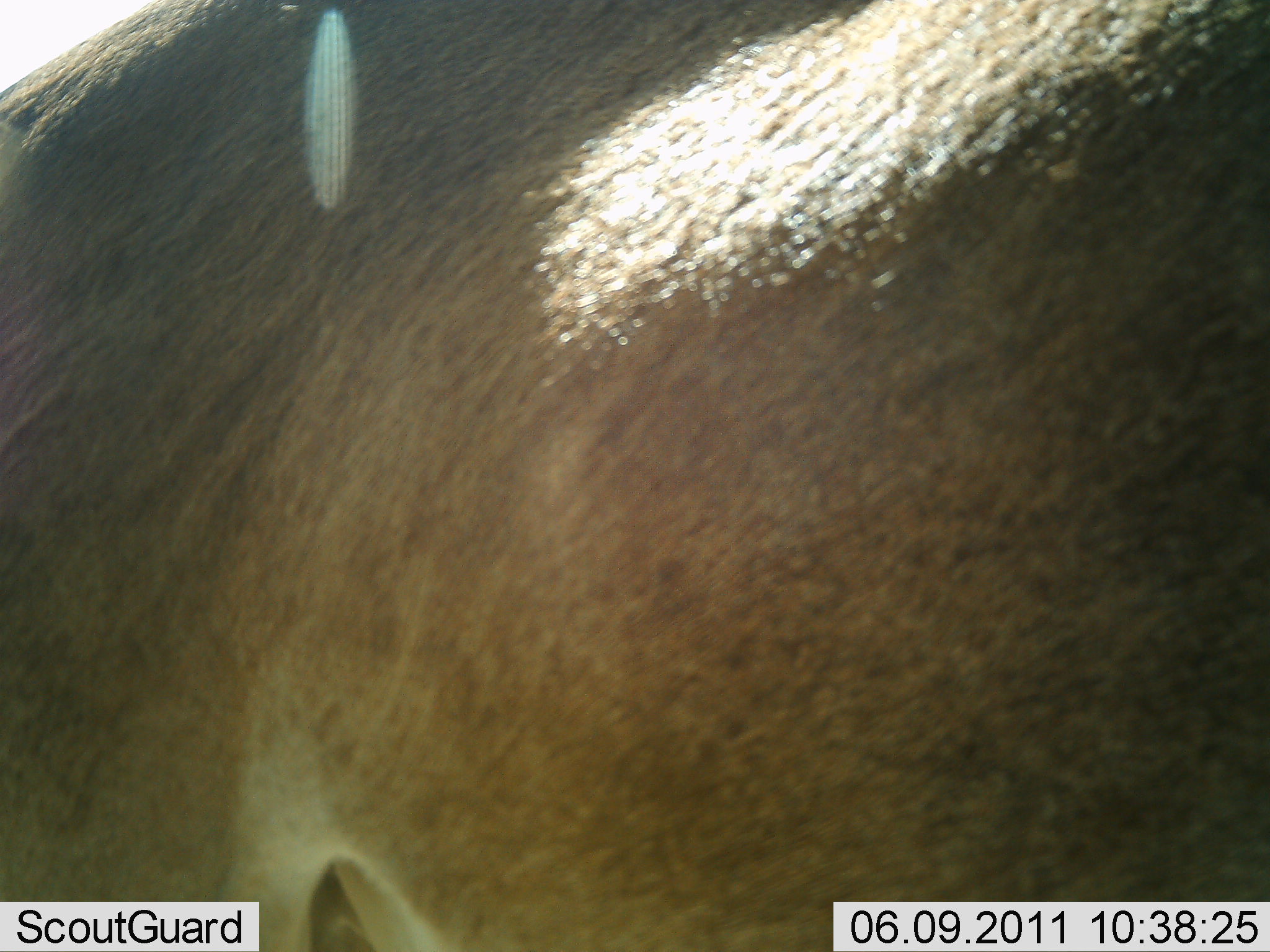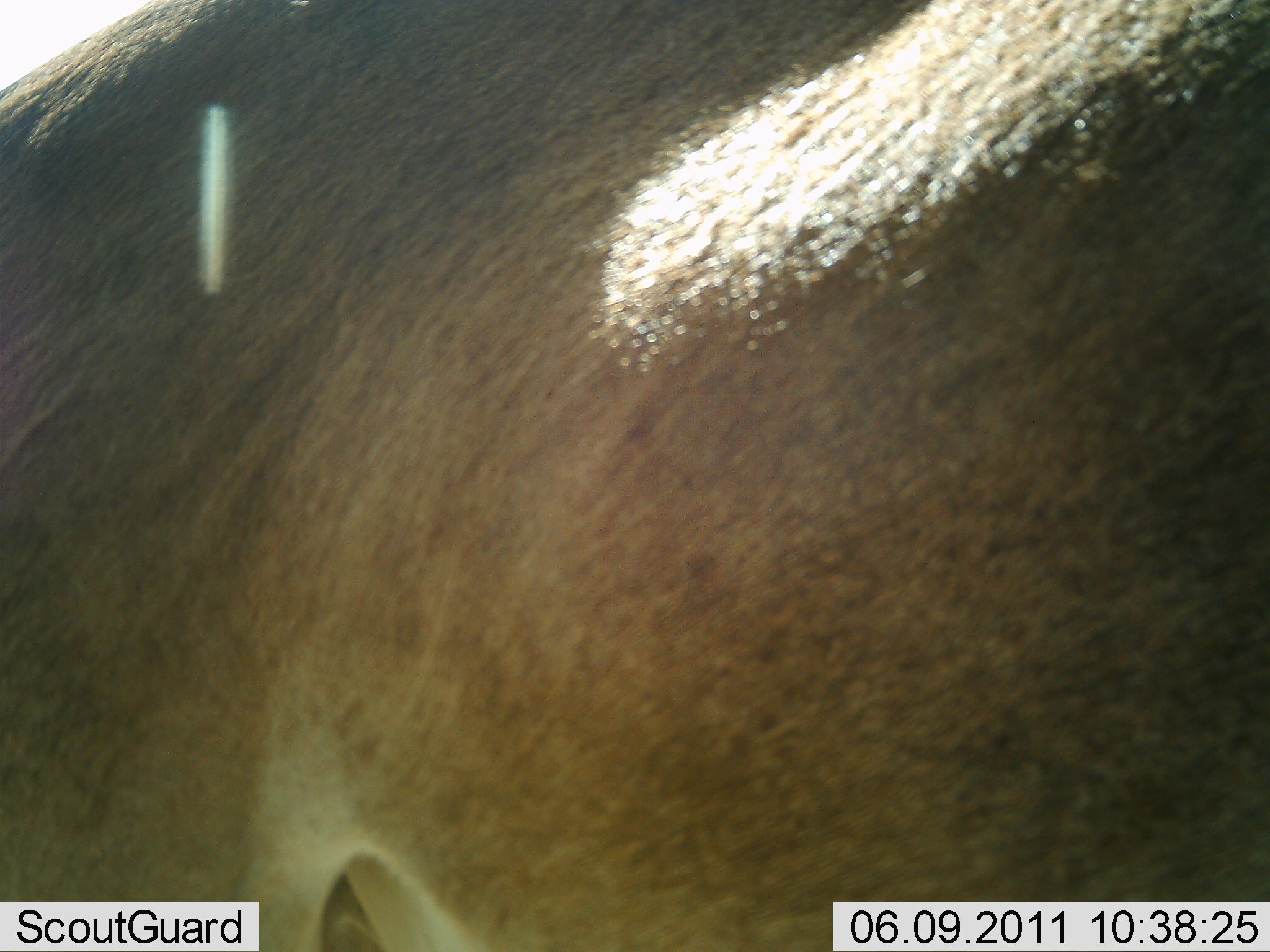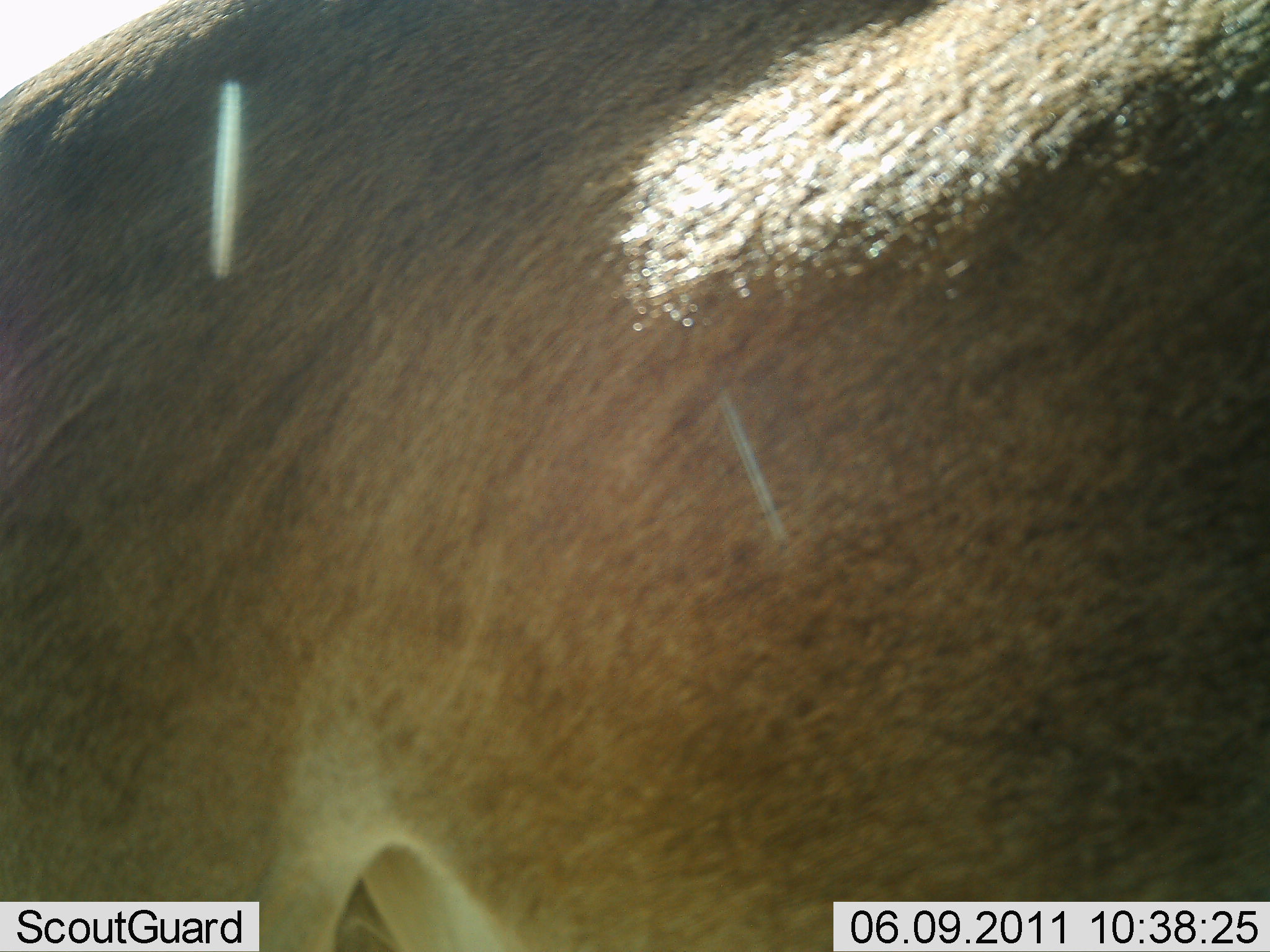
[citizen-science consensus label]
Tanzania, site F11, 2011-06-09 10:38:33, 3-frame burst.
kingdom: Animalia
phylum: Chordata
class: Mammalia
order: Artiodactyla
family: Bovidae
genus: Tragelaphus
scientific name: Tragelaphus oryx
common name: eland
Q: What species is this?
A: Eland (Tragelaphus oryx).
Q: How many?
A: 1.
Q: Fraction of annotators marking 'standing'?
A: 75%.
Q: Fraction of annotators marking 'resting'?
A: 0%.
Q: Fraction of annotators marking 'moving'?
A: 25%.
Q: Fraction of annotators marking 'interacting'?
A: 0%.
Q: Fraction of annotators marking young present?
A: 0%.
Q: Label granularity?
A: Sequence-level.